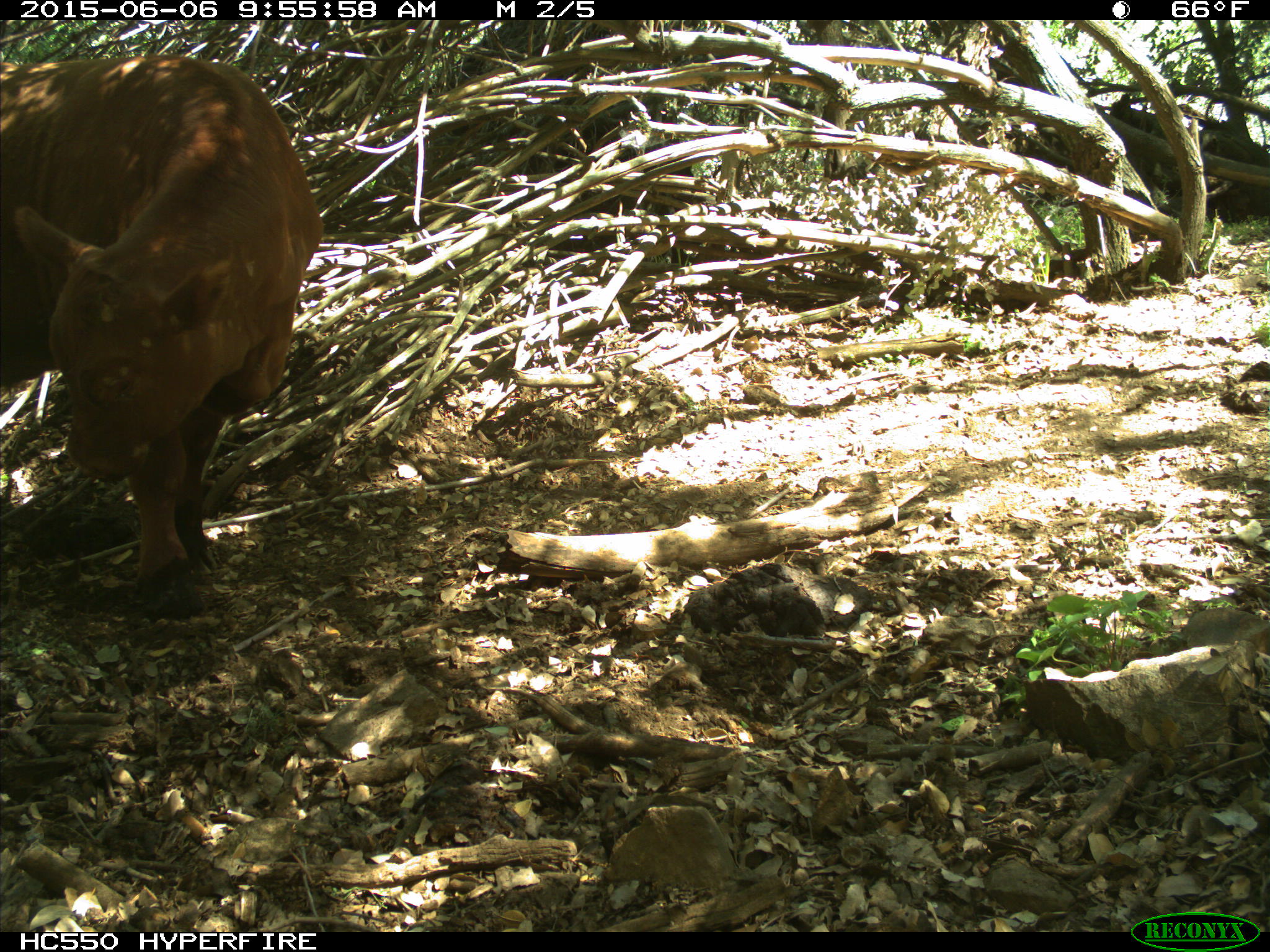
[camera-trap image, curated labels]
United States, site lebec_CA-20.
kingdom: Animalia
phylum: Chordata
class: Mammalia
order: Artiodactyla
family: Bovidae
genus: Bos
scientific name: Bos taurus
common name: domestic cow